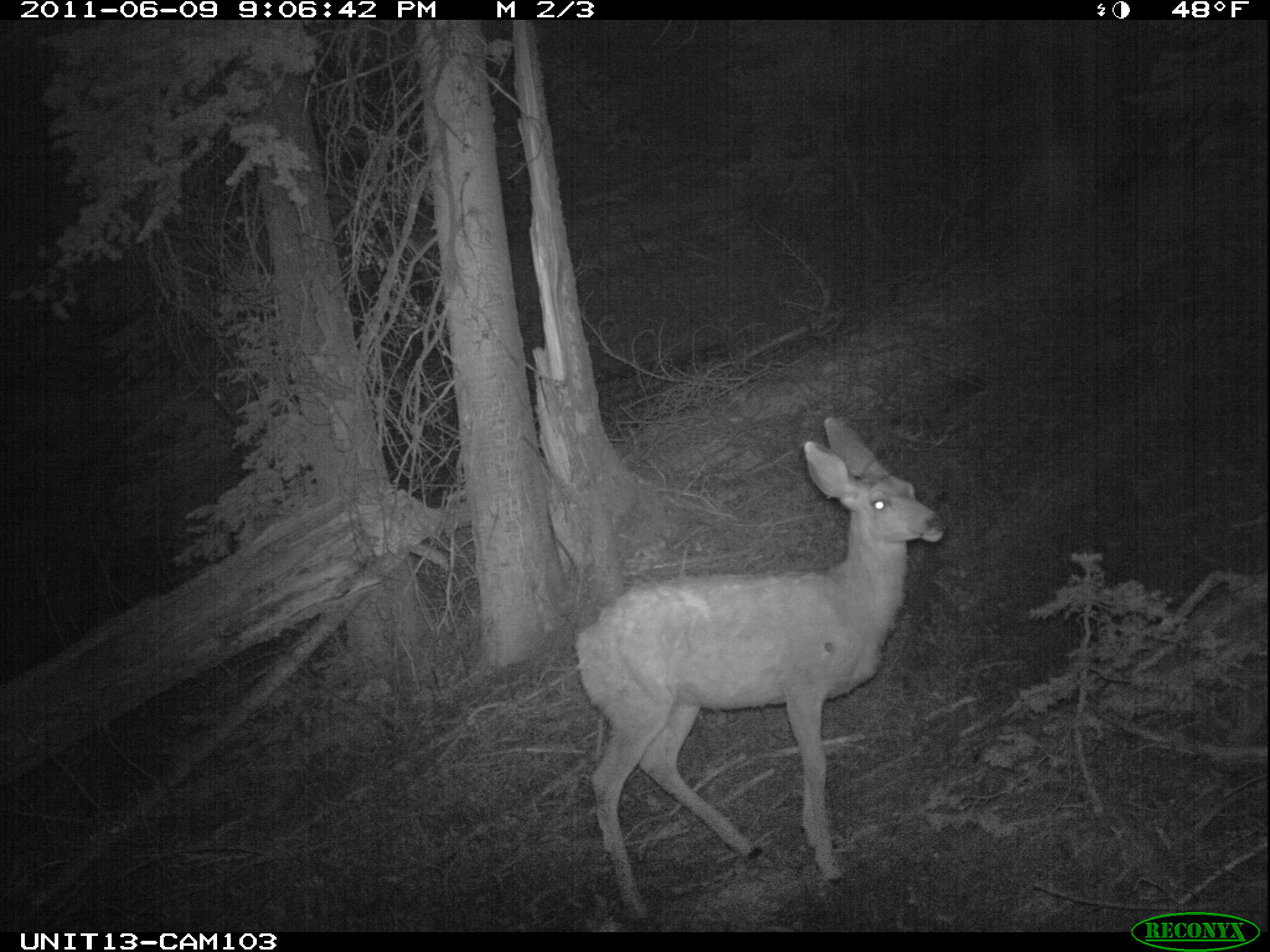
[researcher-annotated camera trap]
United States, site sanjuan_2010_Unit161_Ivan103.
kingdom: Animalia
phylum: Chordata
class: Mammalia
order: Artiodactyla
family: Cervidae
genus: Odocoileus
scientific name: Odocoileus hemionus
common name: mule deer